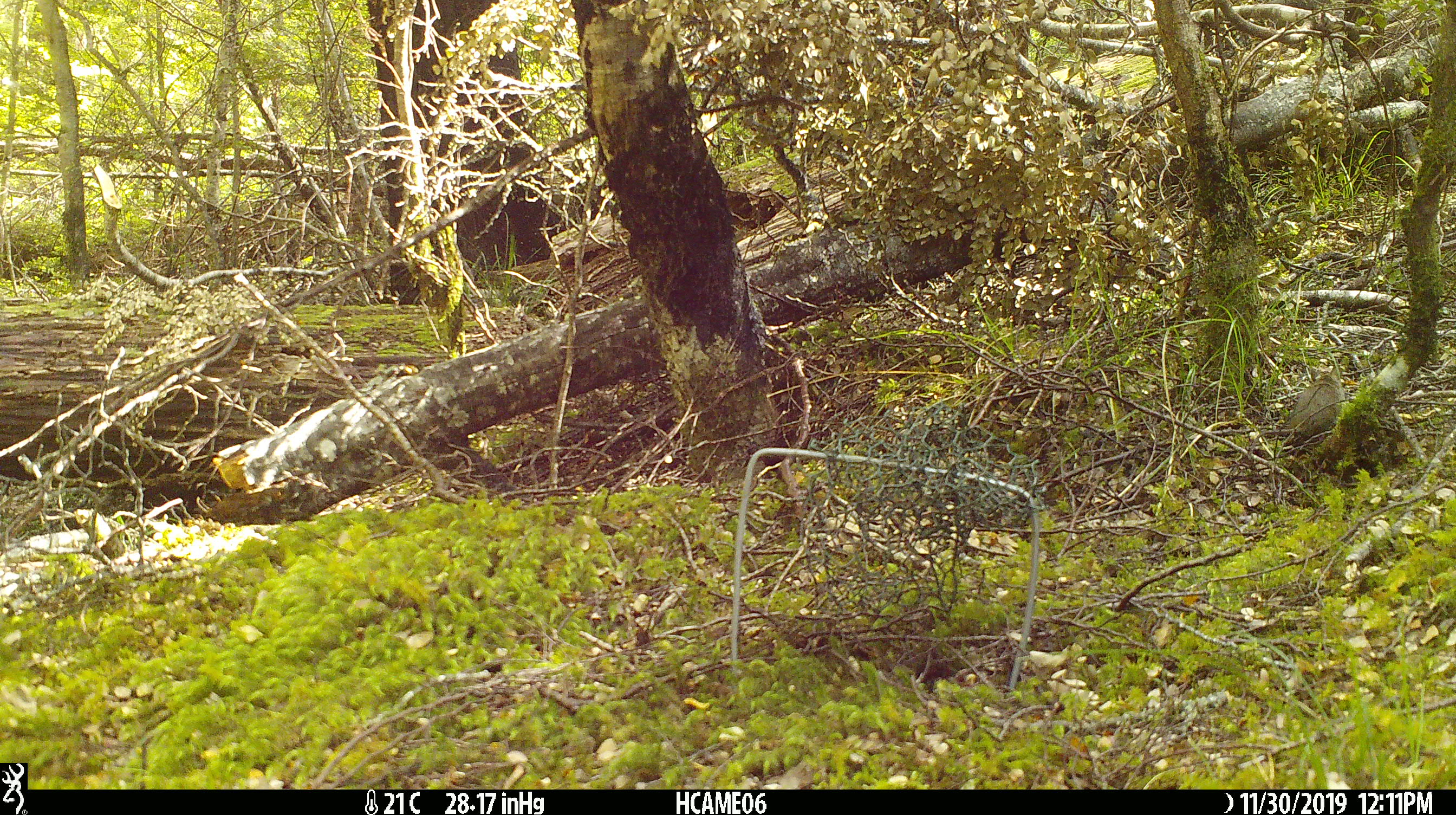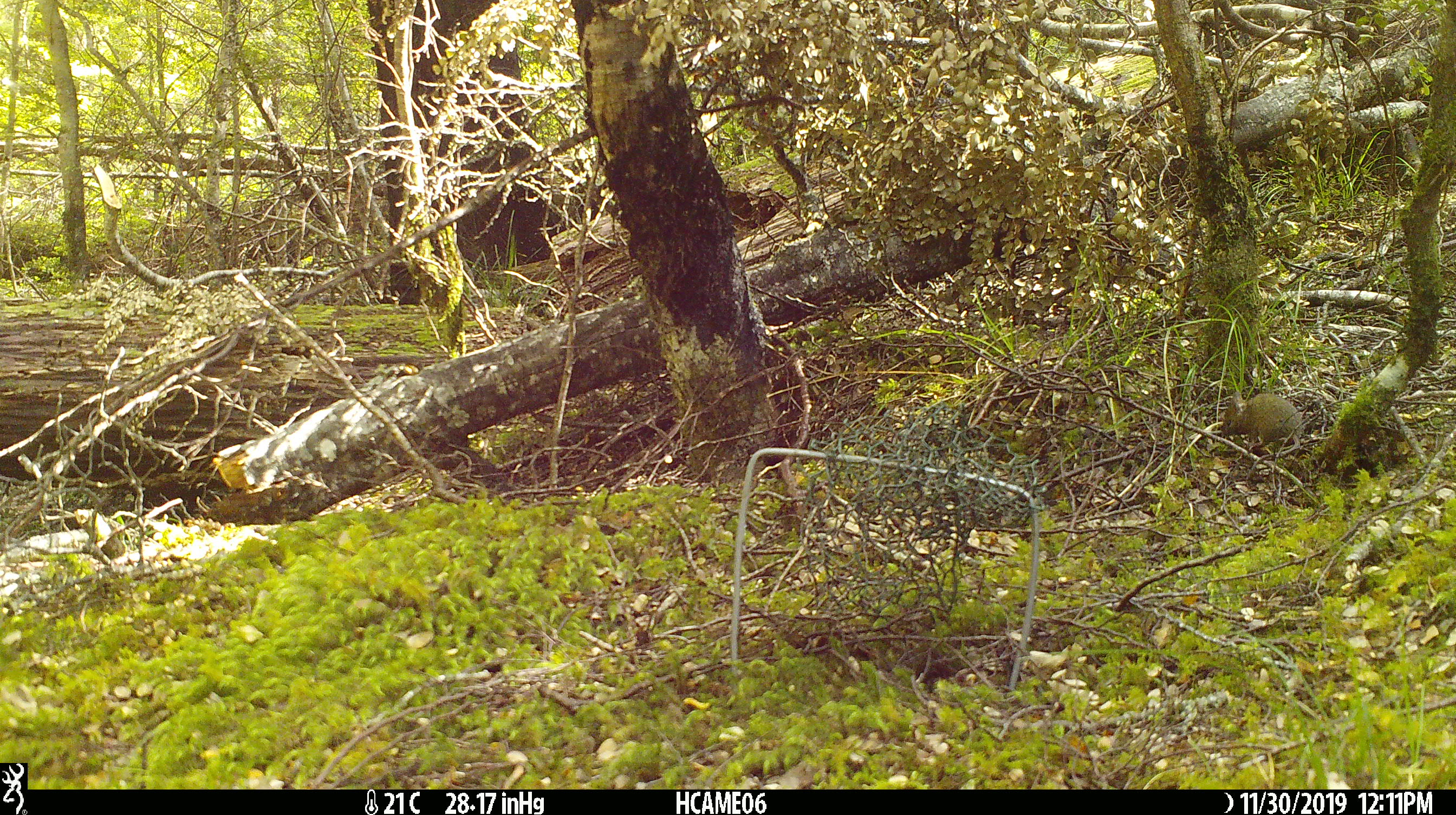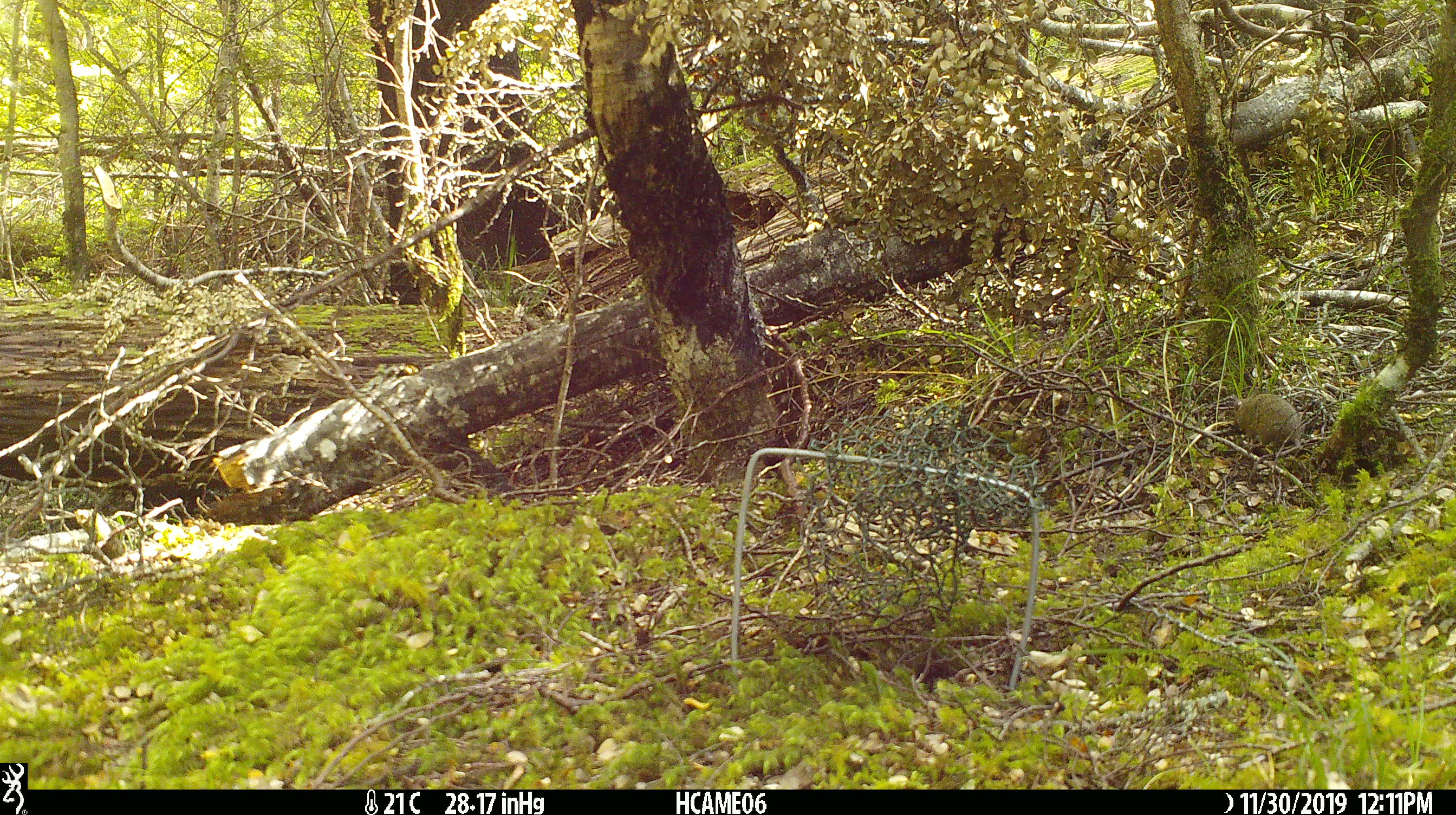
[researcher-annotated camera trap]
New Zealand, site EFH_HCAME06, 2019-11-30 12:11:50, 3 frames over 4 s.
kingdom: Animalia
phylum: Chordata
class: Mammalia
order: Rodentia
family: Muridae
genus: Mus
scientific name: Mus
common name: mouse